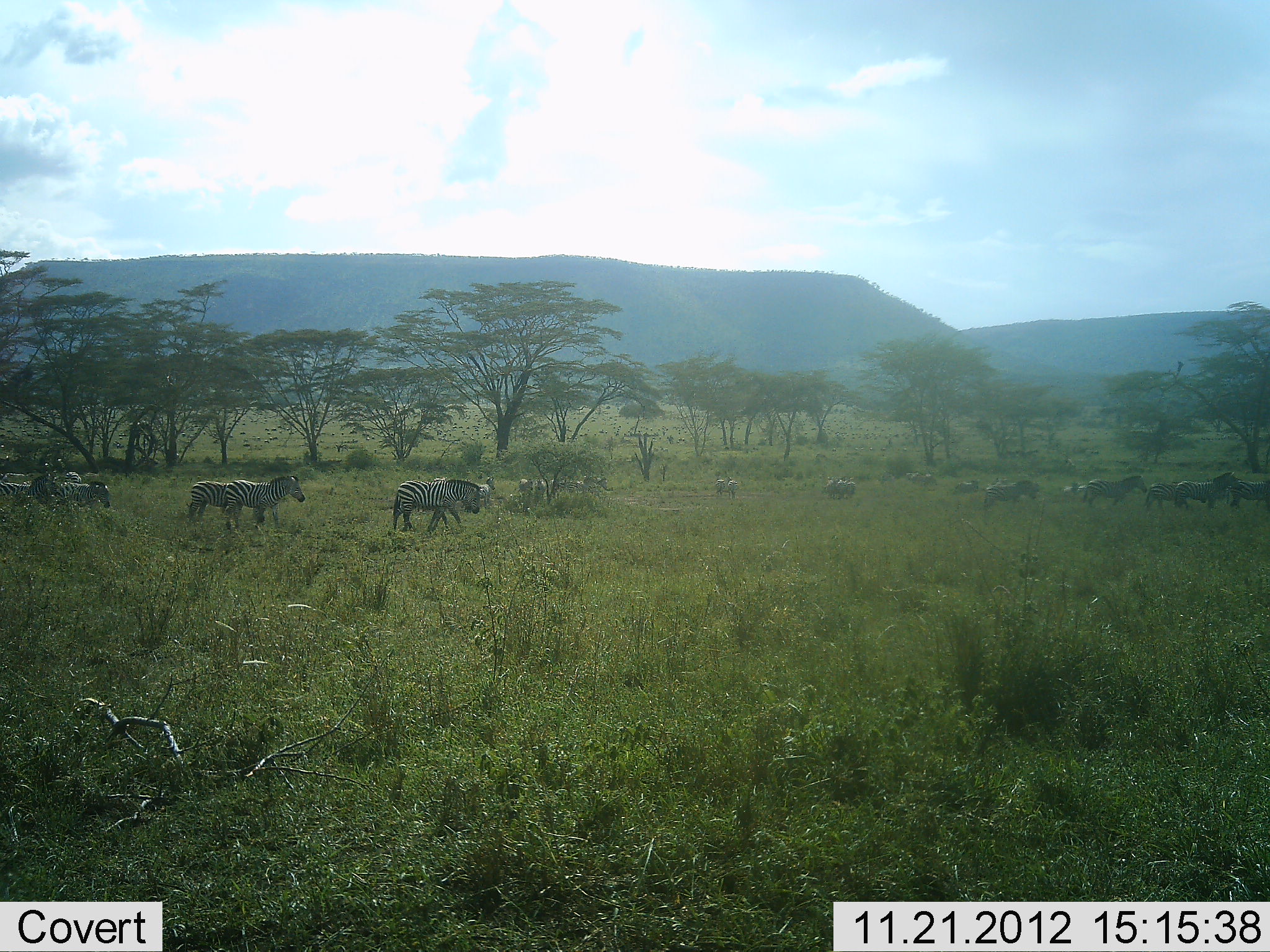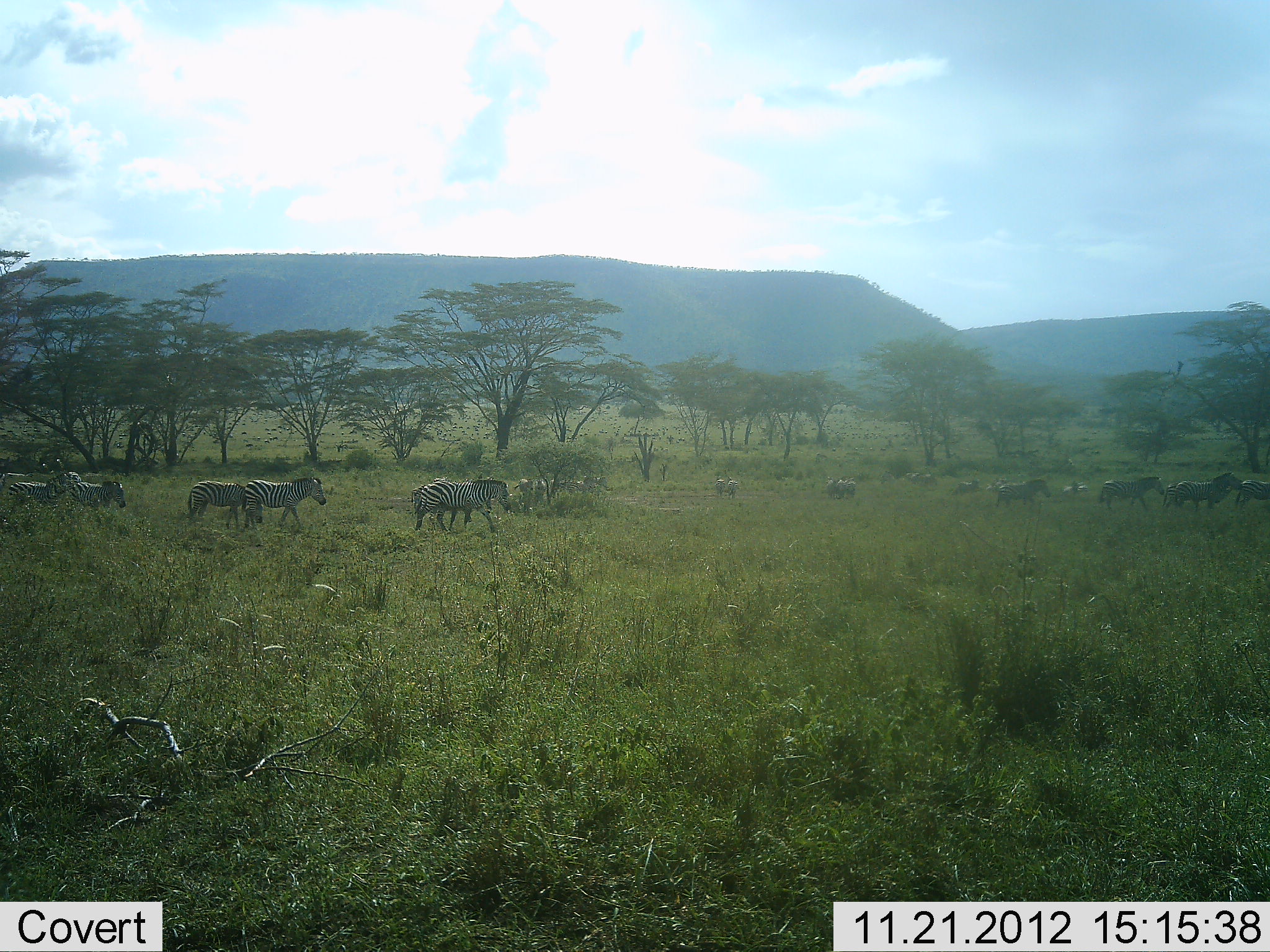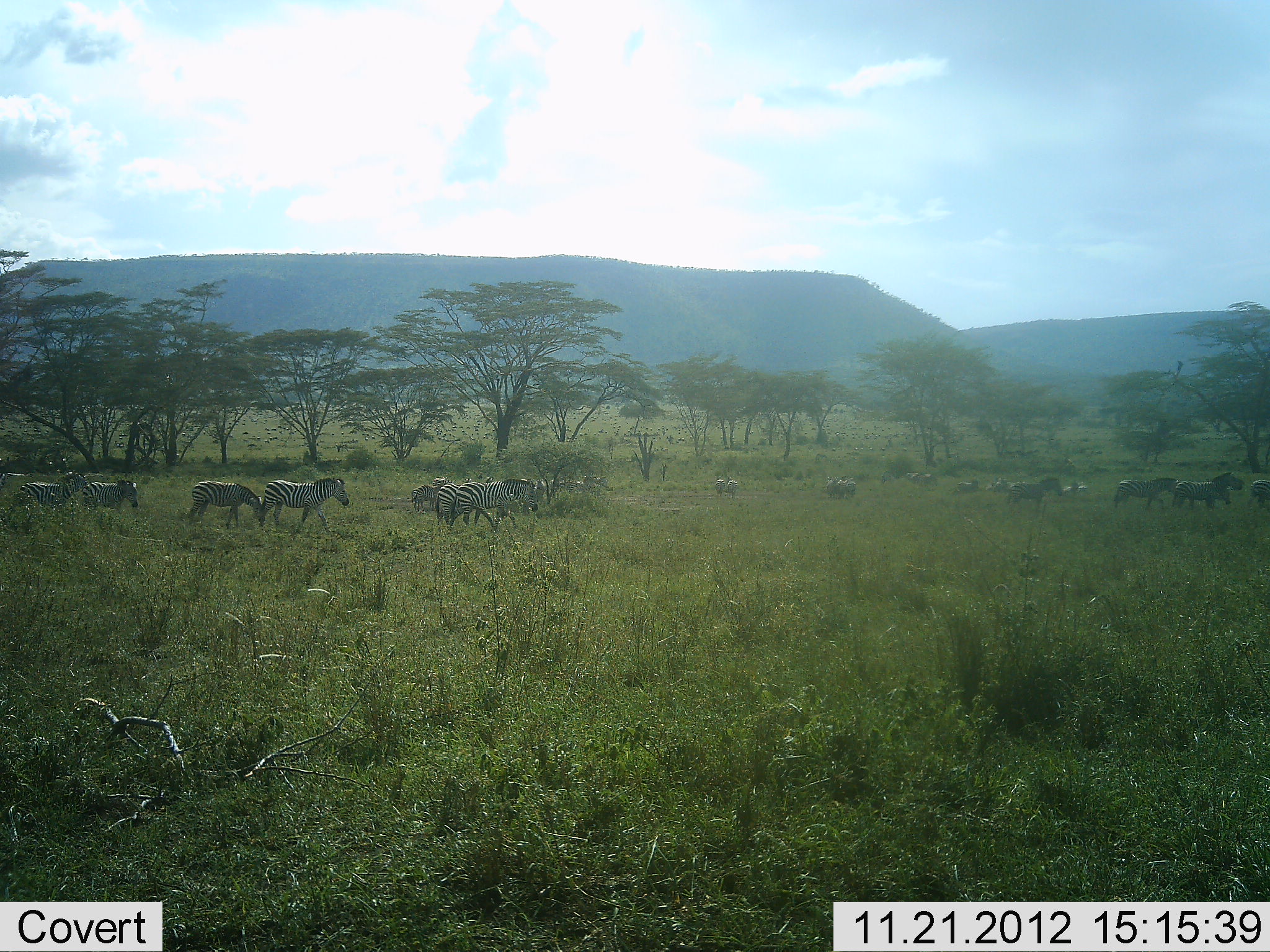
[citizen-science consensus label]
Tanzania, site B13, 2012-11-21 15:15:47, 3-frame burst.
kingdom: Animalia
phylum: Chordata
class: Mammalia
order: Perissodactyla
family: Equidae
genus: Equus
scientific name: Equus quagga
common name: plains zebra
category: zebra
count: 11-50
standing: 30%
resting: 0%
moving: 100%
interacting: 0%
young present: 10%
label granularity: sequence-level